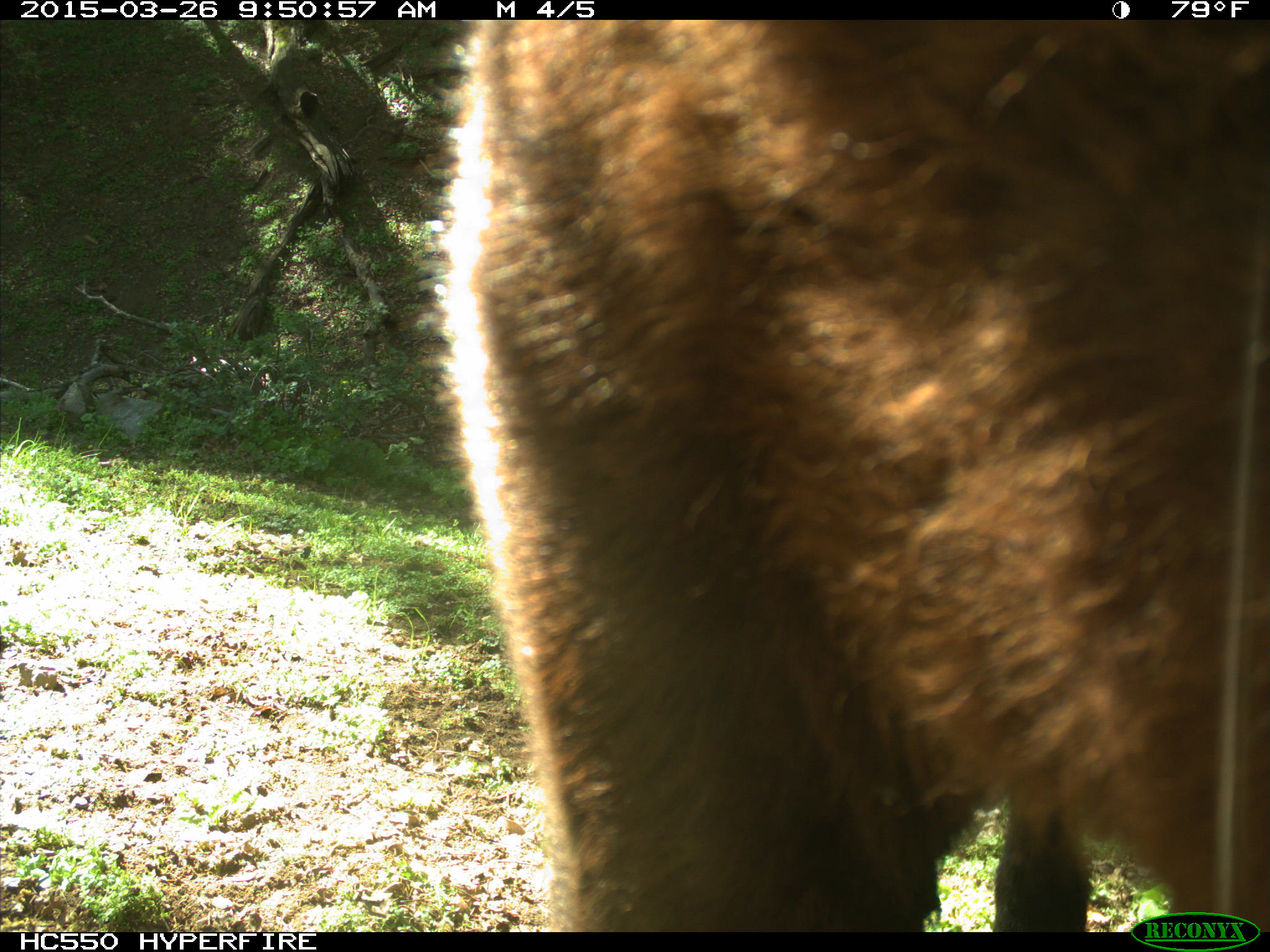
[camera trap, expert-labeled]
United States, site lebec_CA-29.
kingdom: Animalia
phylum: Chordata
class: Mammalia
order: Artiodactyla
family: Bovidae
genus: Bos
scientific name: Bos taurus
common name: domestic cow